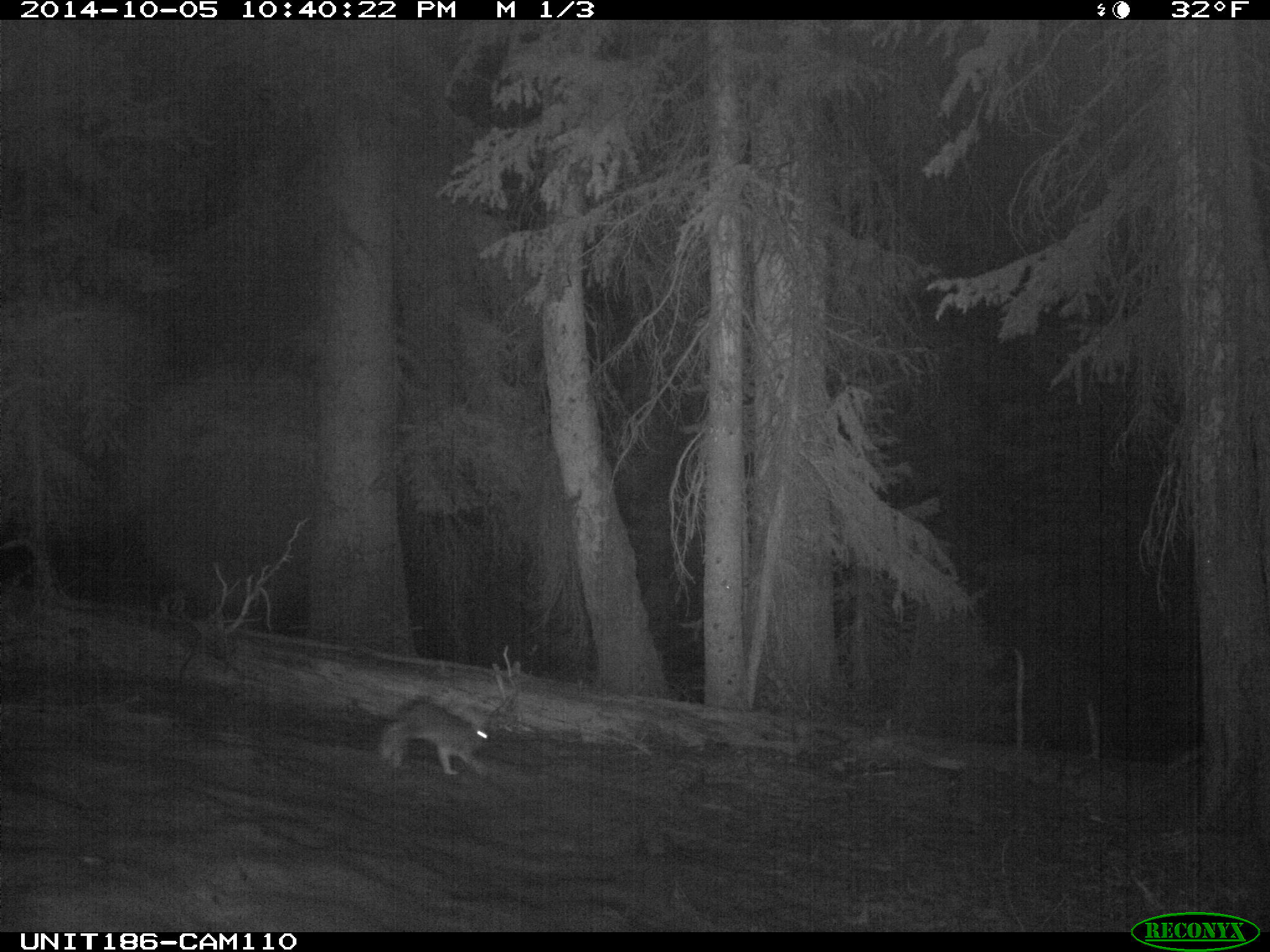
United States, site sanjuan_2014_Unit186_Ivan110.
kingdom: Animalia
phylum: Chordata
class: Mammalia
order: Lagomorpha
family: Leporidae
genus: Lepus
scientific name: Lepus americanus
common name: snowshoe hare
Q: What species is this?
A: Lepus americanus (snowshoe hare).